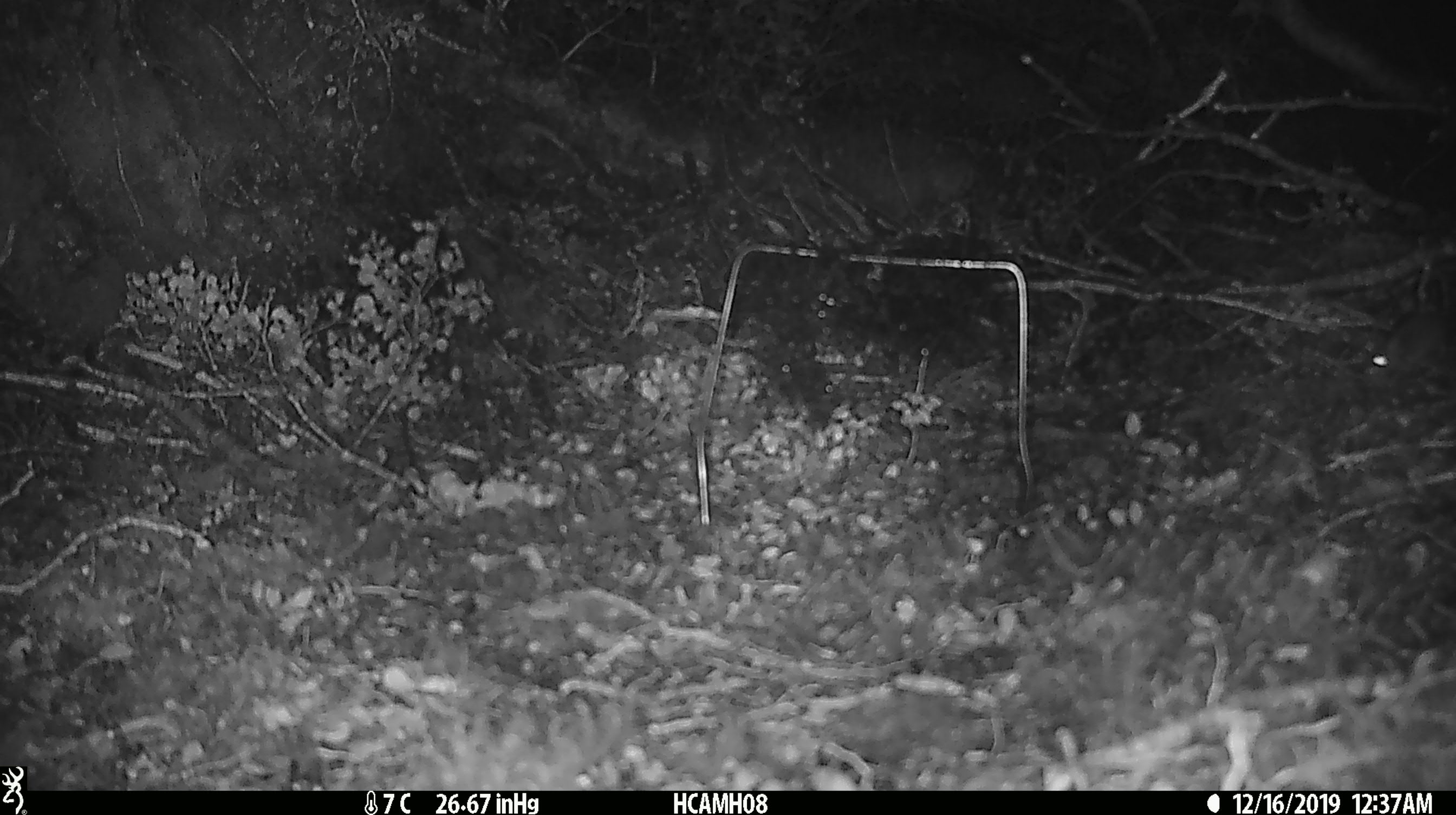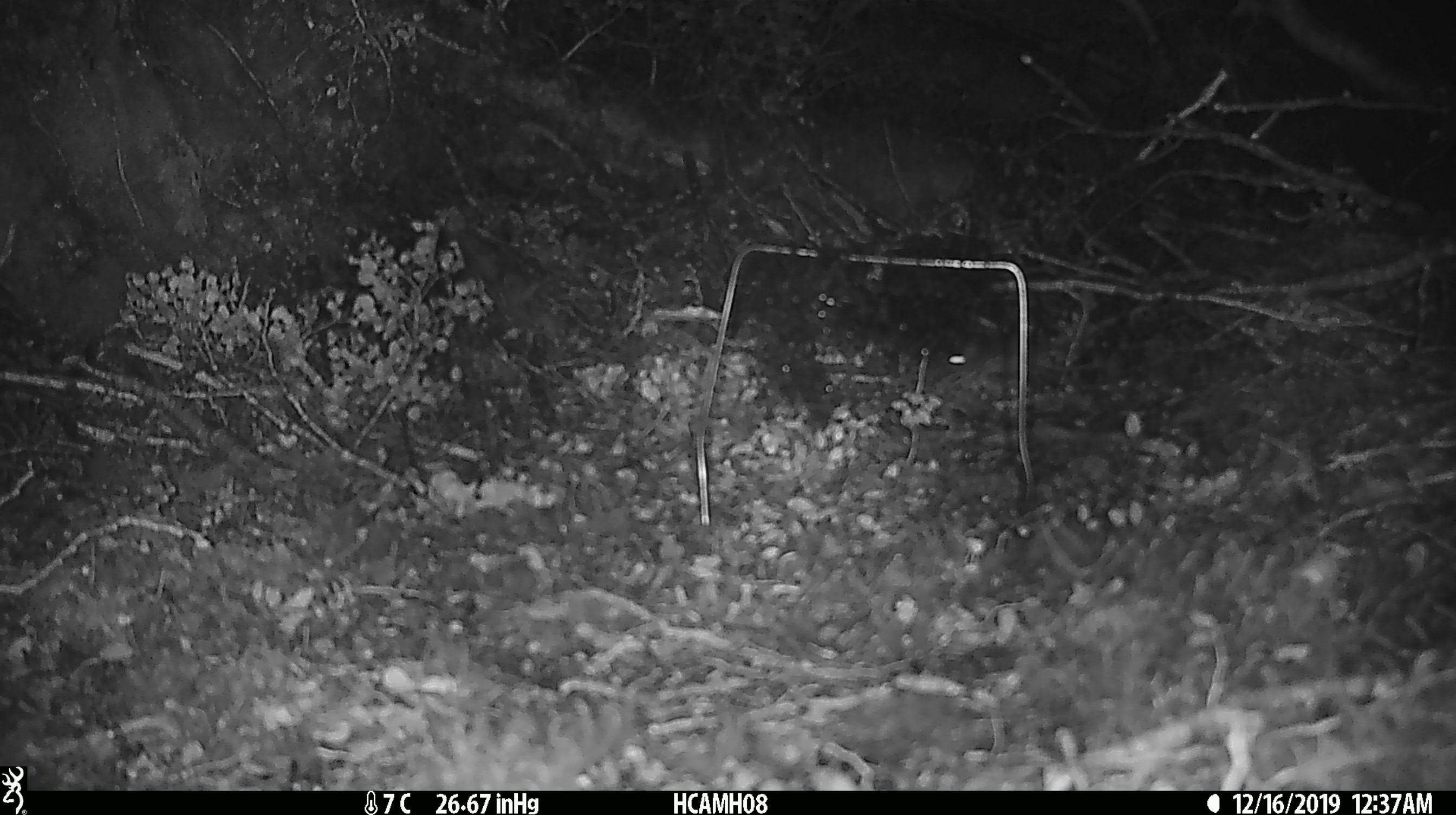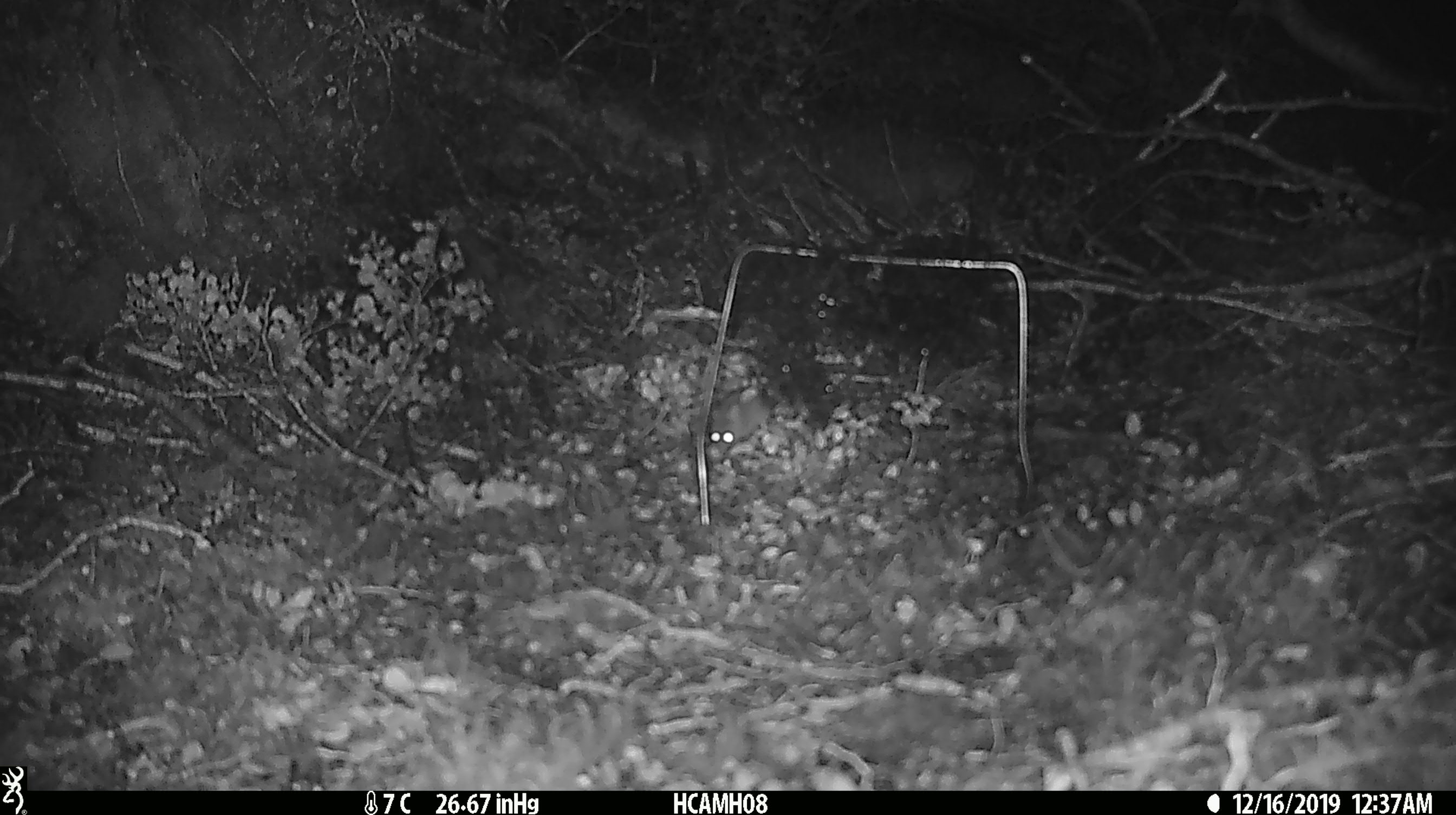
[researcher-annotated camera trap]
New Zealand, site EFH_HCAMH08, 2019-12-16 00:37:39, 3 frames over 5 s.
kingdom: Animalia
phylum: Chordata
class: Mammalia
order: Rodentia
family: Muridae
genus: Mus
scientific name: Mus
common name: mouse